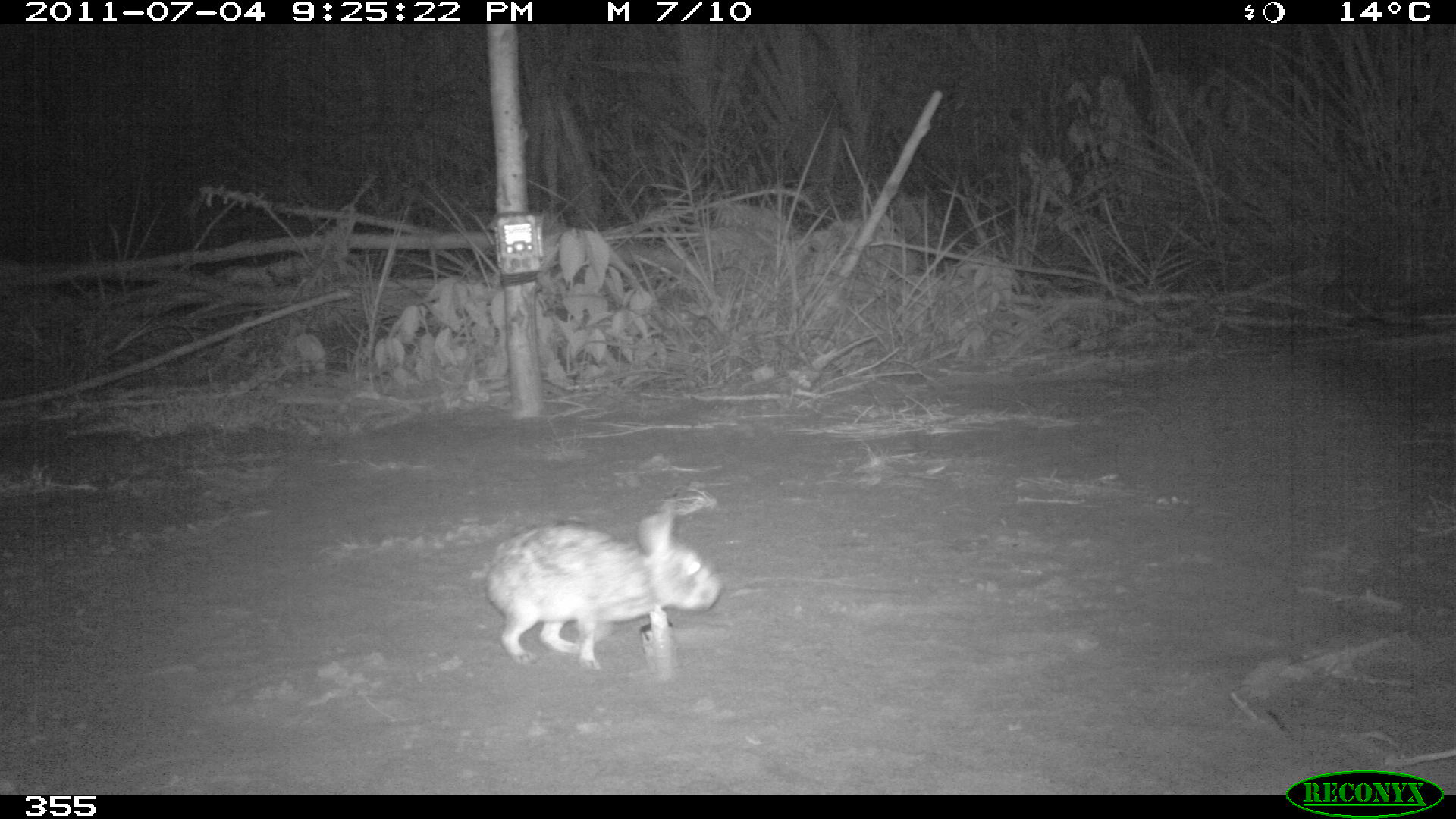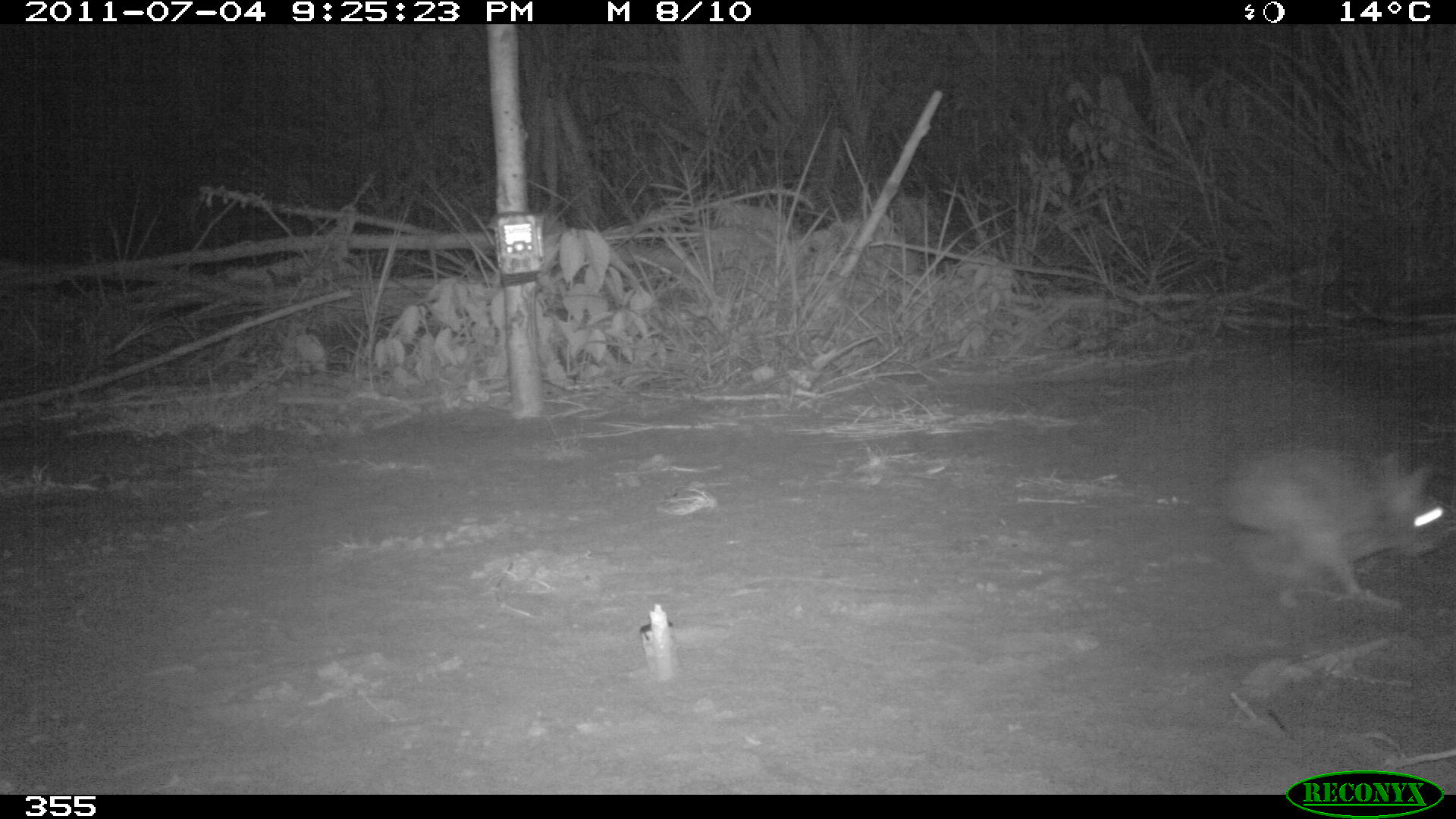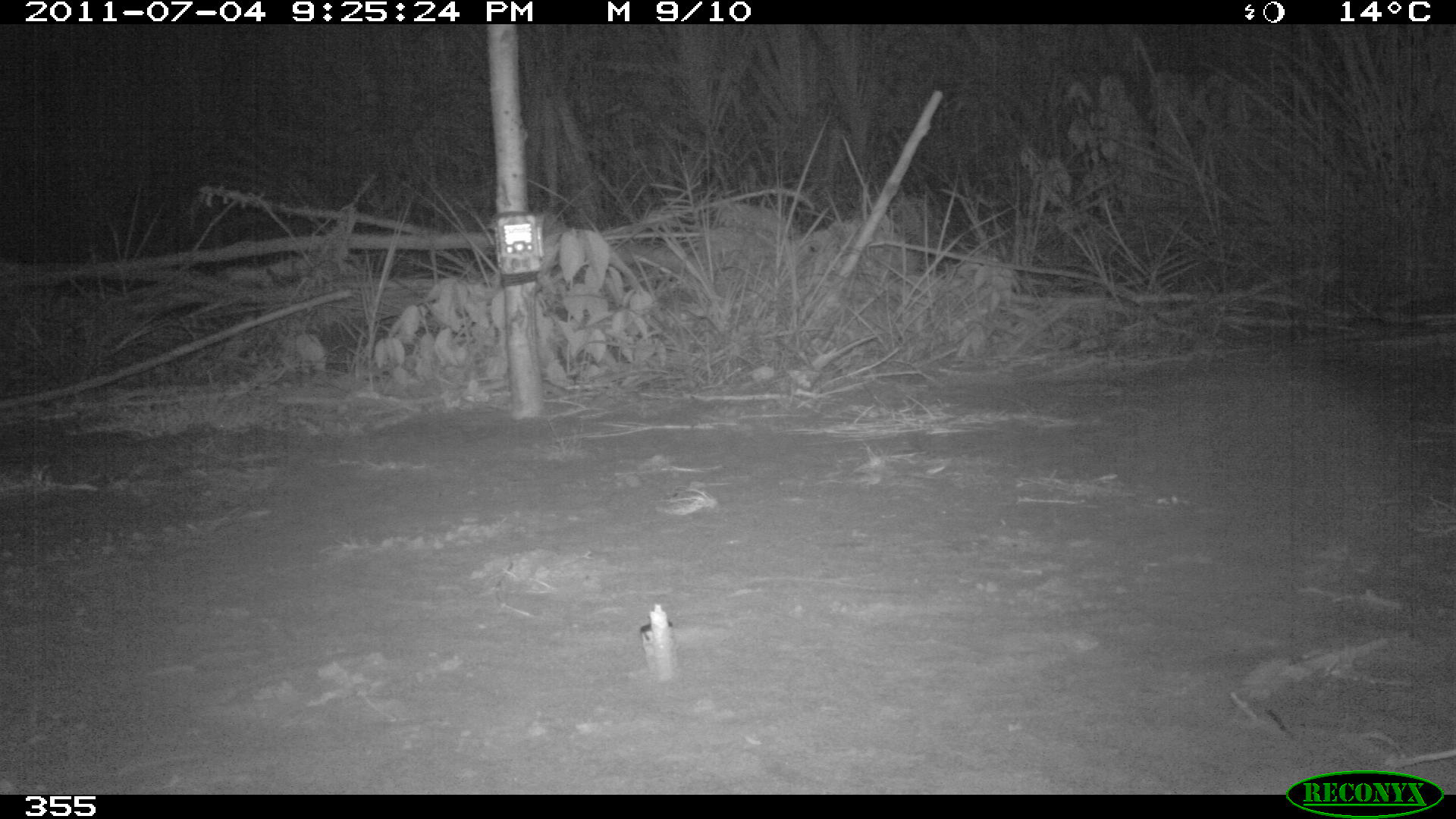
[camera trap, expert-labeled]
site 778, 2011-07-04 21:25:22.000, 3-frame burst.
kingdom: Animalia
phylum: Chordata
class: Mammalia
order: Lagomorpha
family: Leporidae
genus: Sylvilagus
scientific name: Sylvilagus brasiliensis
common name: tapeti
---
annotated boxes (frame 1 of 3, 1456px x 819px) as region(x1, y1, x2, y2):
sylvilagus brasiliensis: region(485, 491, 719, 669)